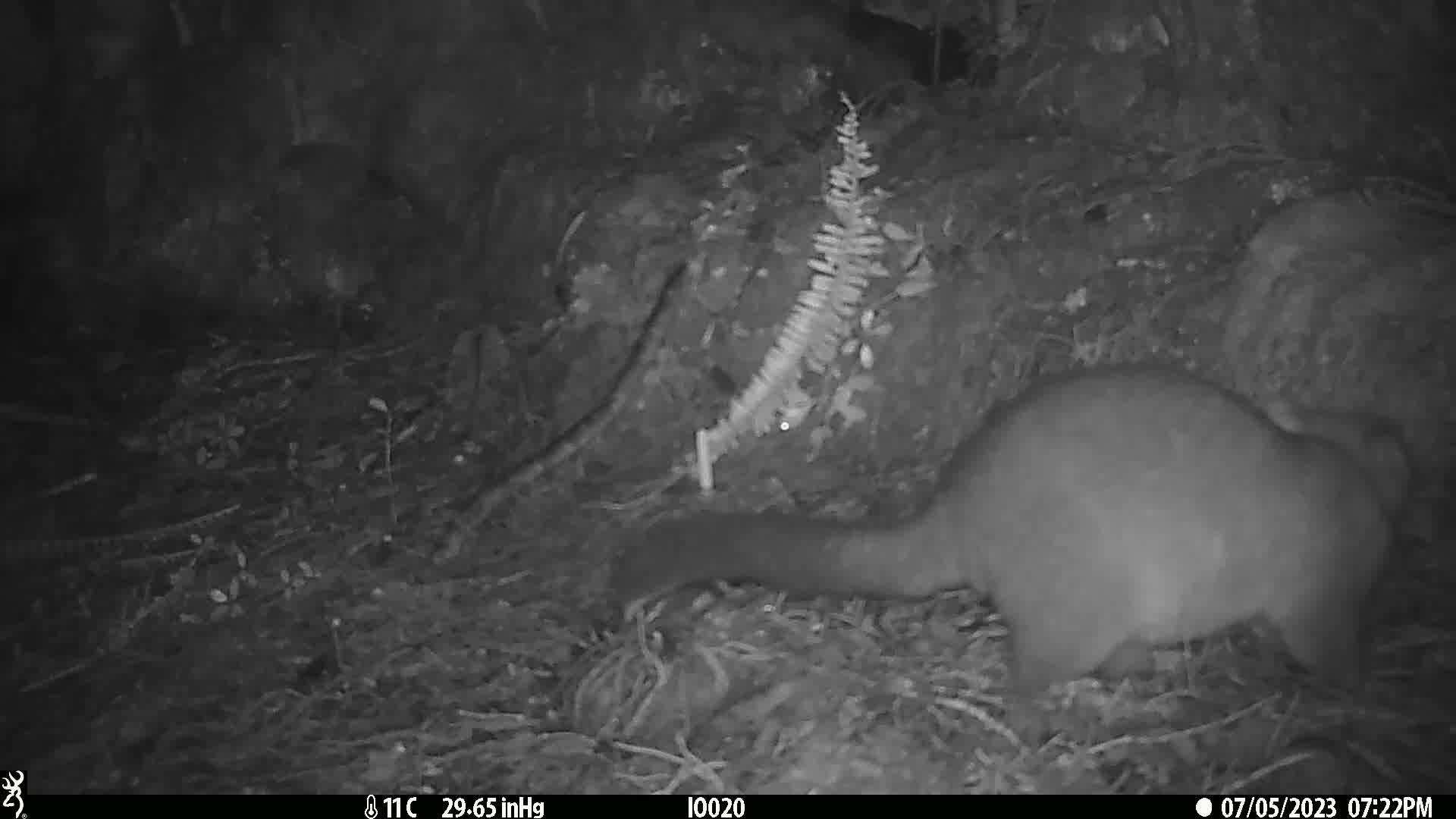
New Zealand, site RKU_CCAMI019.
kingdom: Animalia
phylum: Chordata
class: Mammalia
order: Diprotodontia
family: Phalangeridae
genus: Trichosurus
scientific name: Trichosurus vulpecula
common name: common brushtail possum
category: possum